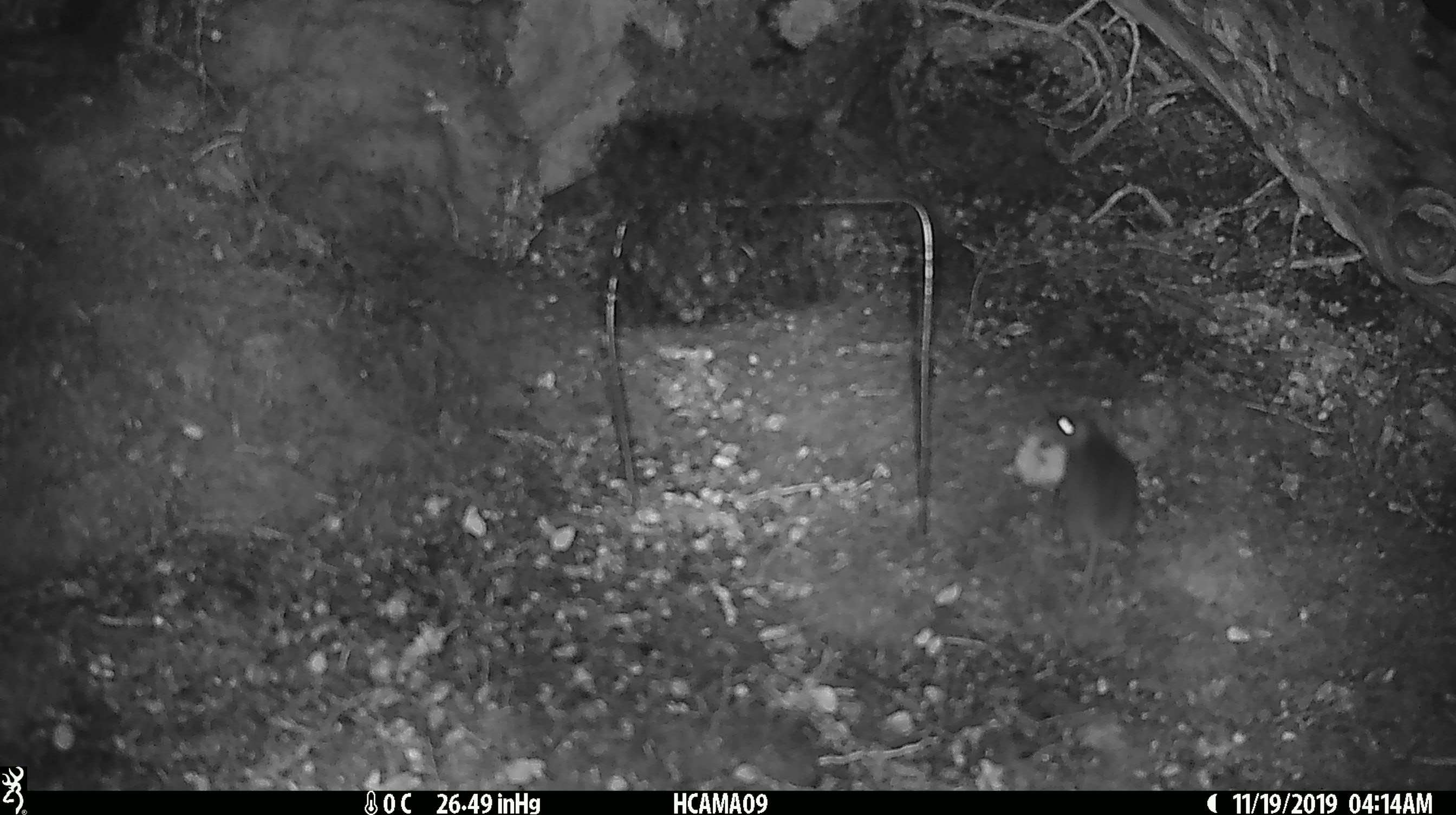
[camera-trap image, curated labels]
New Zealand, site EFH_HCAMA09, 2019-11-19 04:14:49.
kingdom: Animalia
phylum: Chordata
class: Mammalia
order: Rodentia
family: Muridae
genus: Mus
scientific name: Mus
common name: mouse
Mouse (Mus).